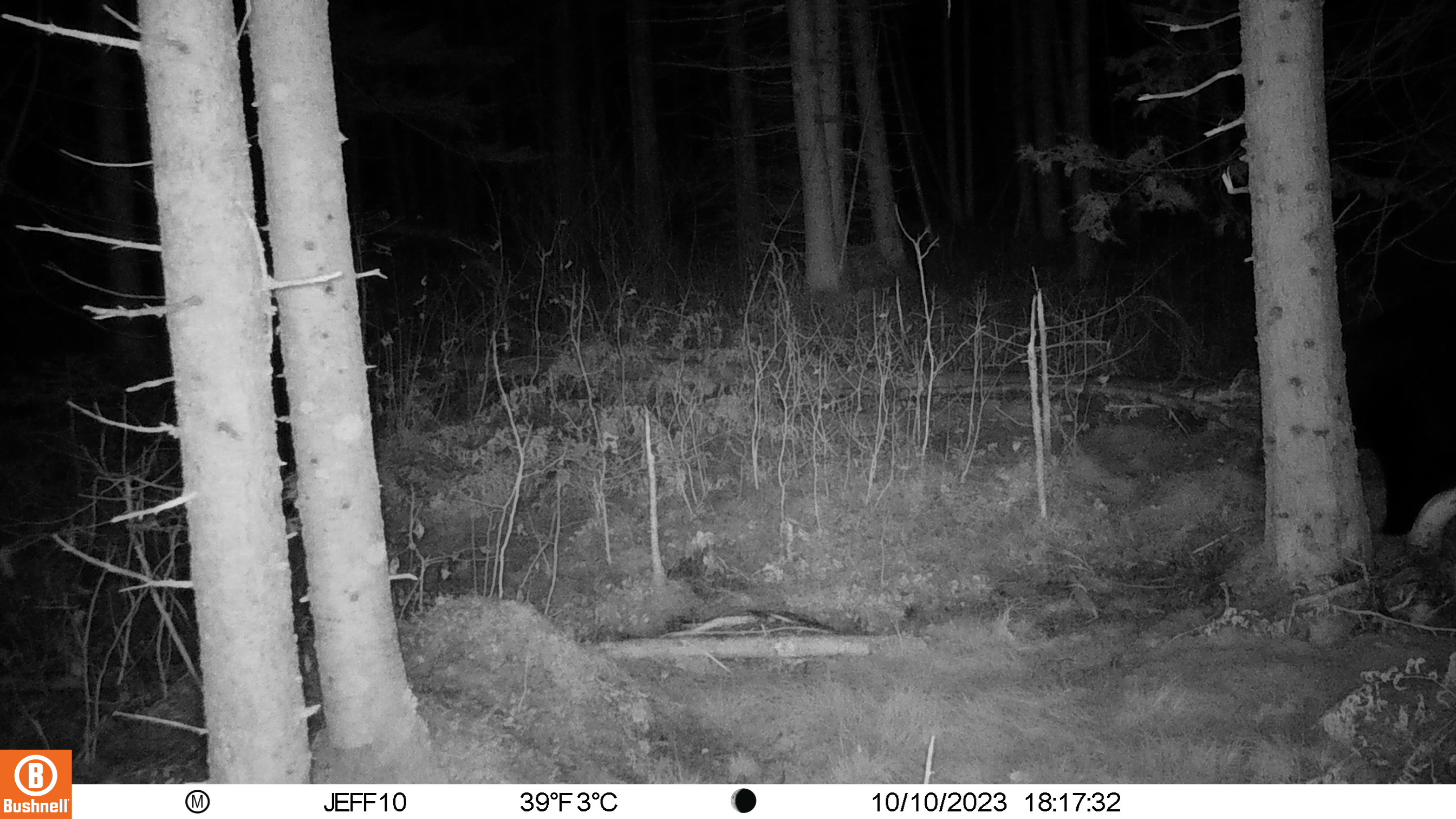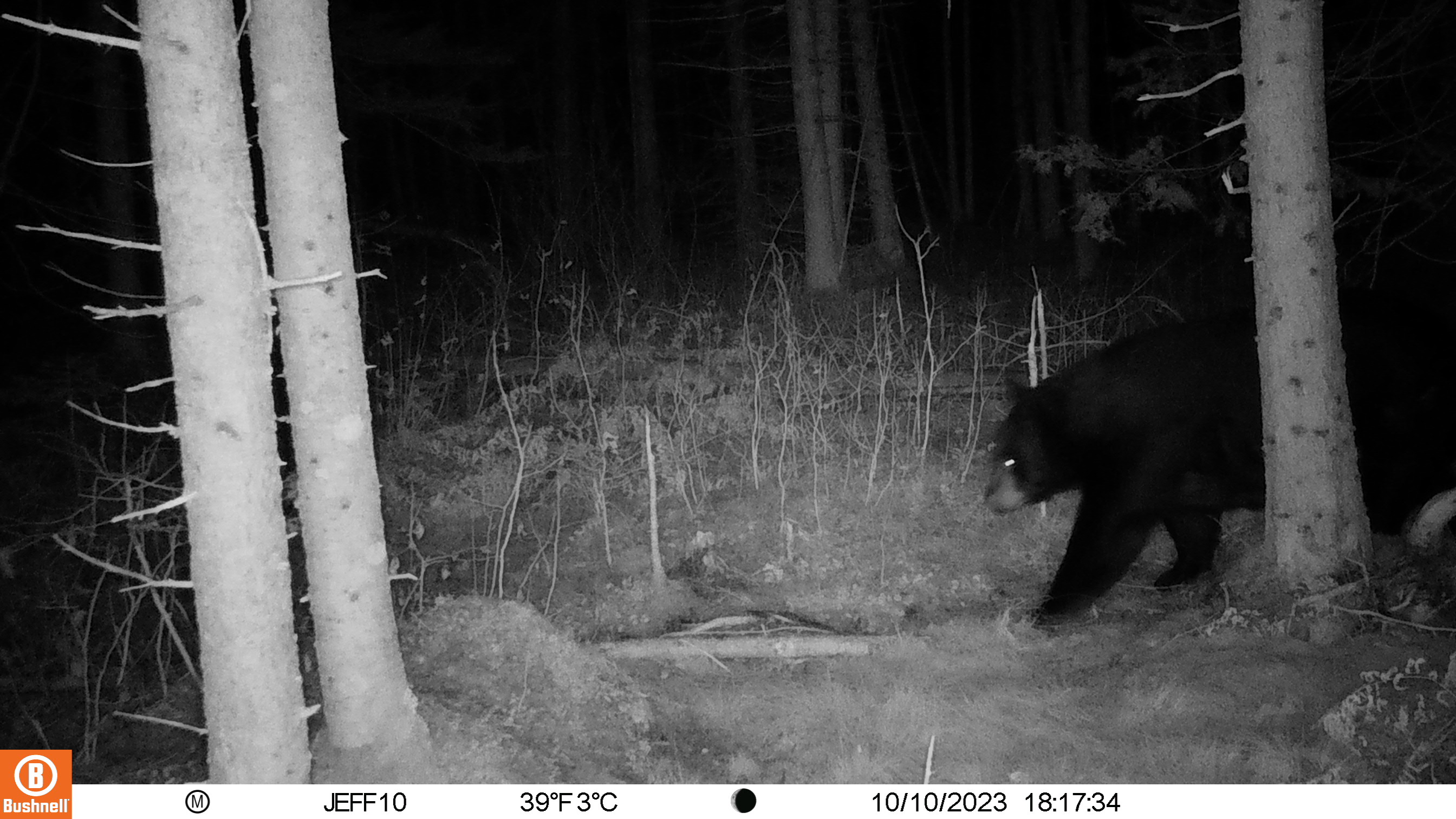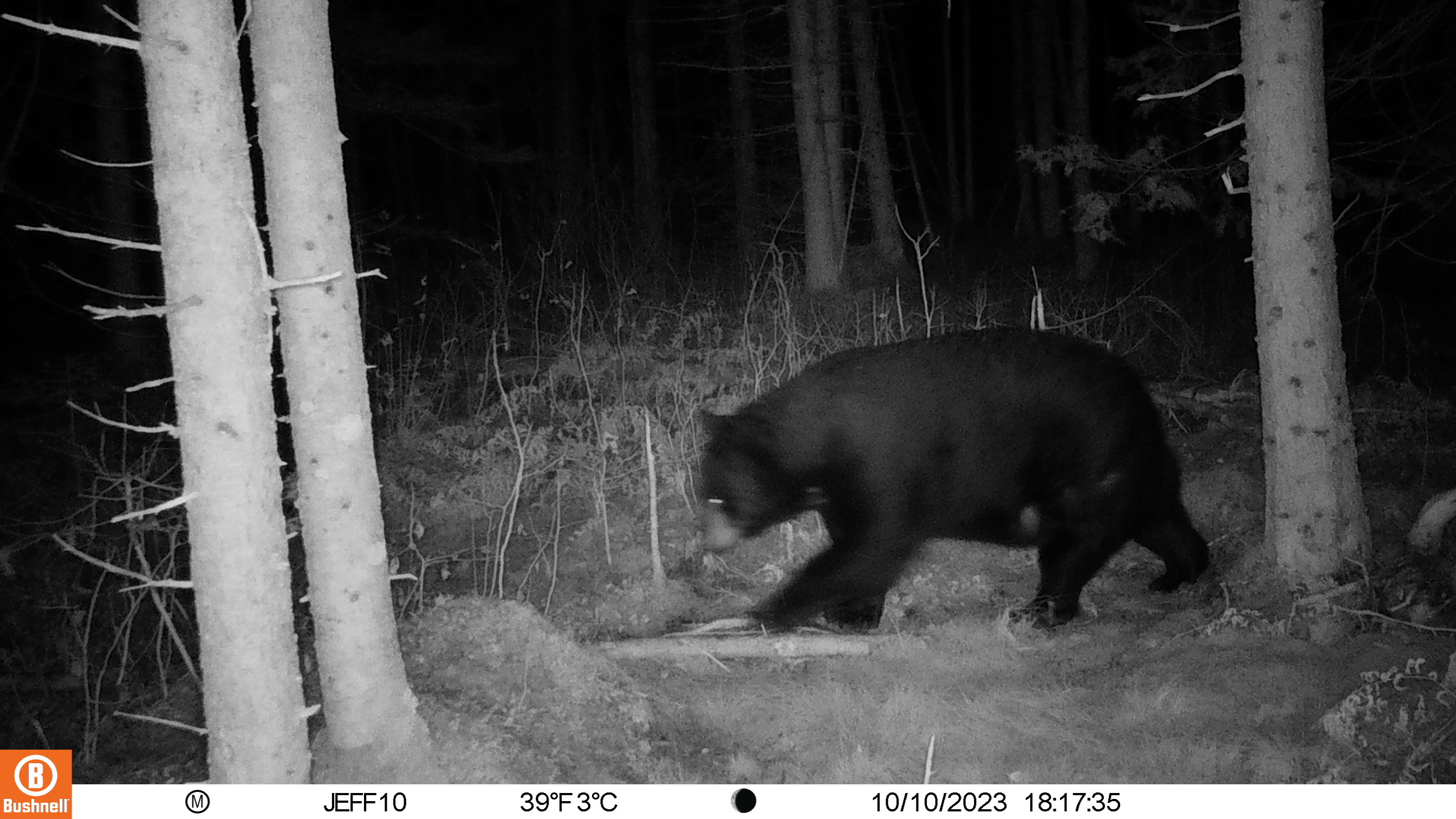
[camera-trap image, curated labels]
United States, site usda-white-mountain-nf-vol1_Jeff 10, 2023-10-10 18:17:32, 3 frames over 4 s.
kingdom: Animalia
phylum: Chordata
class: Mammalia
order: Carnivora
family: Ursidae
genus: Ursus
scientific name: Ursus americanus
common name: black bear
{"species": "black bear (Ursus americanus)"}